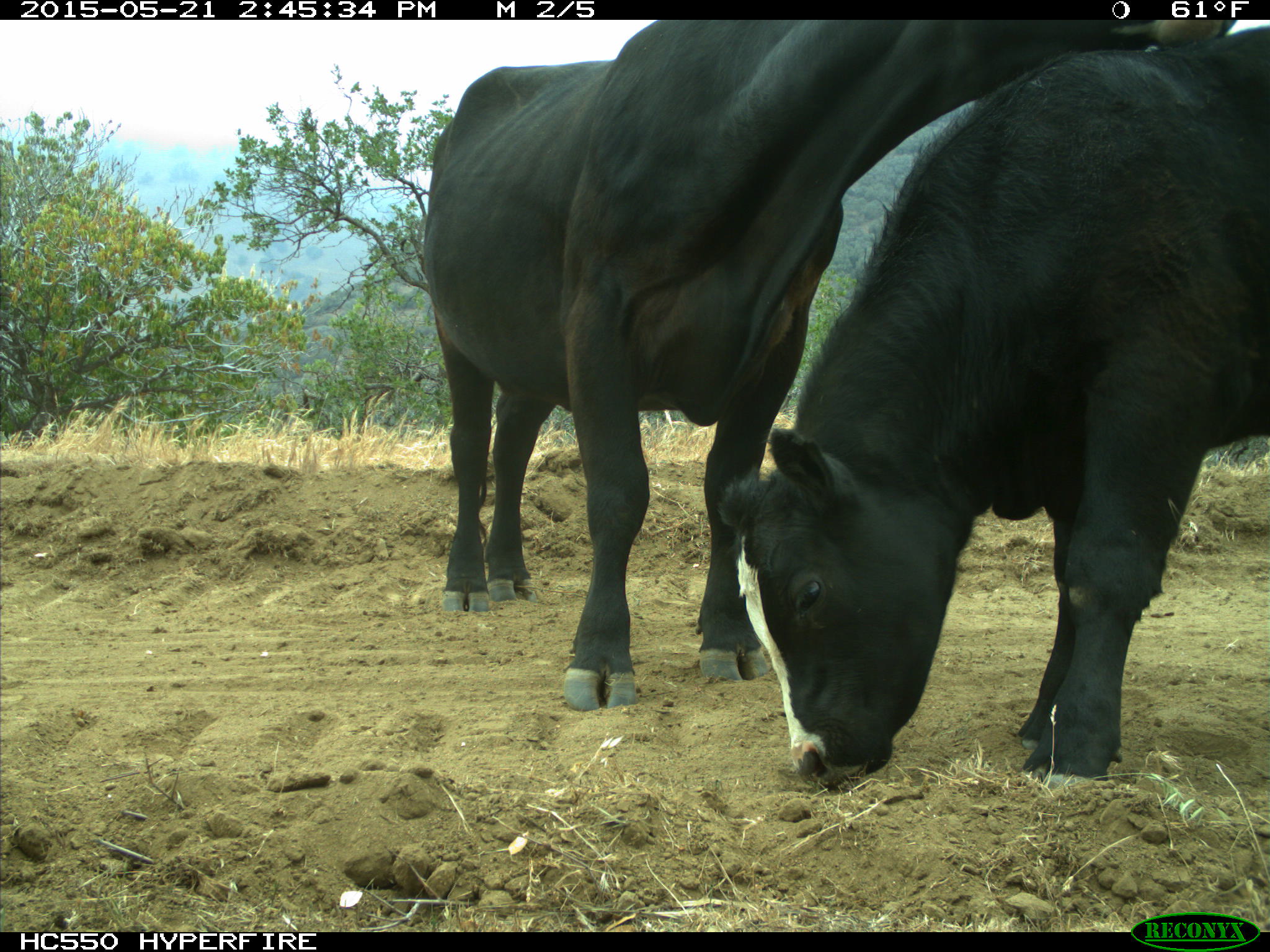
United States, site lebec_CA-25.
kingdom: Animalia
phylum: Chordata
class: Mammalia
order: Artiodactyla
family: Bovidae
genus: Bos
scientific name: Bos taurus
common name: domestic cow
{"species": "Bos taurus (domestic cow)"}